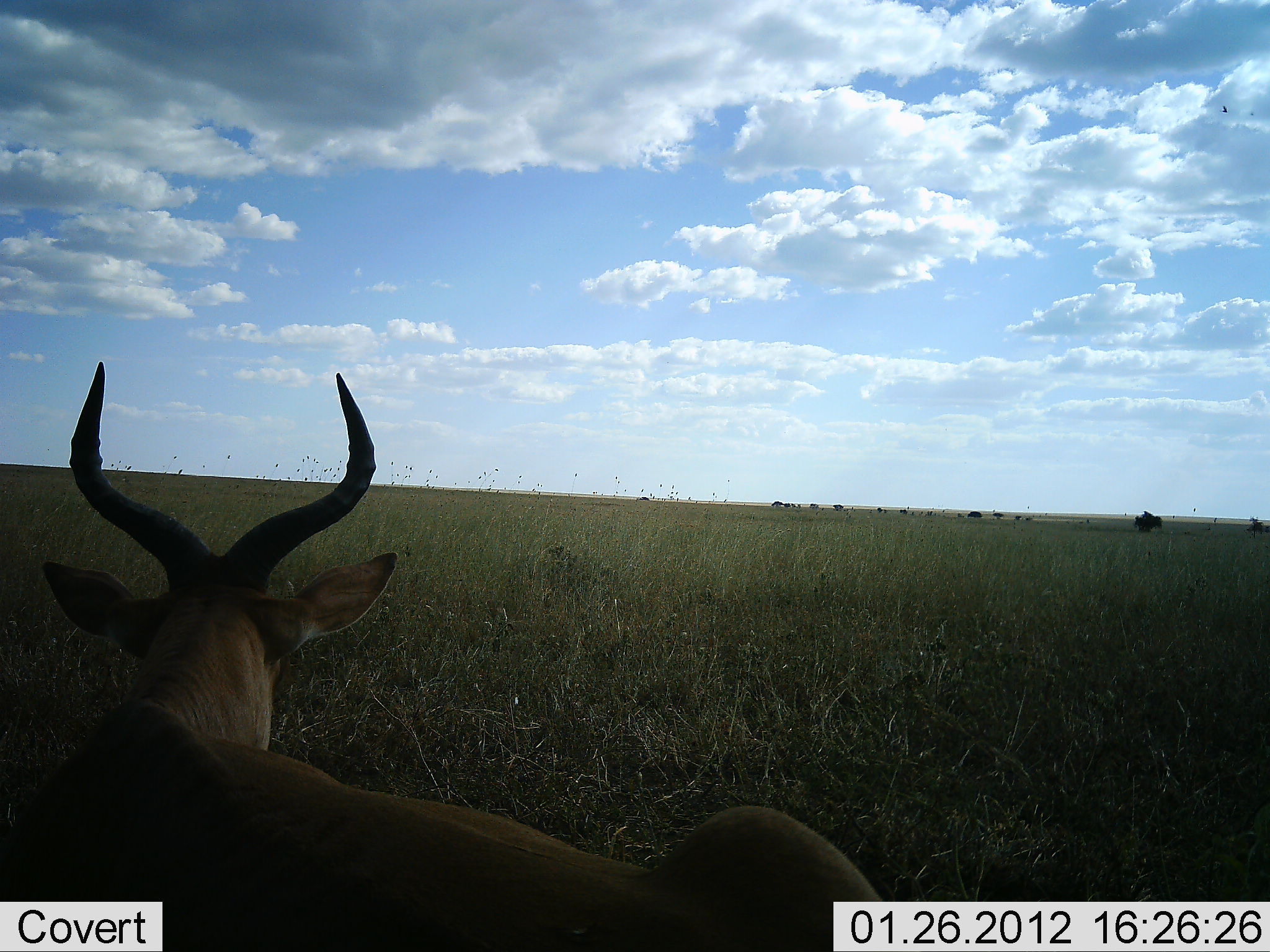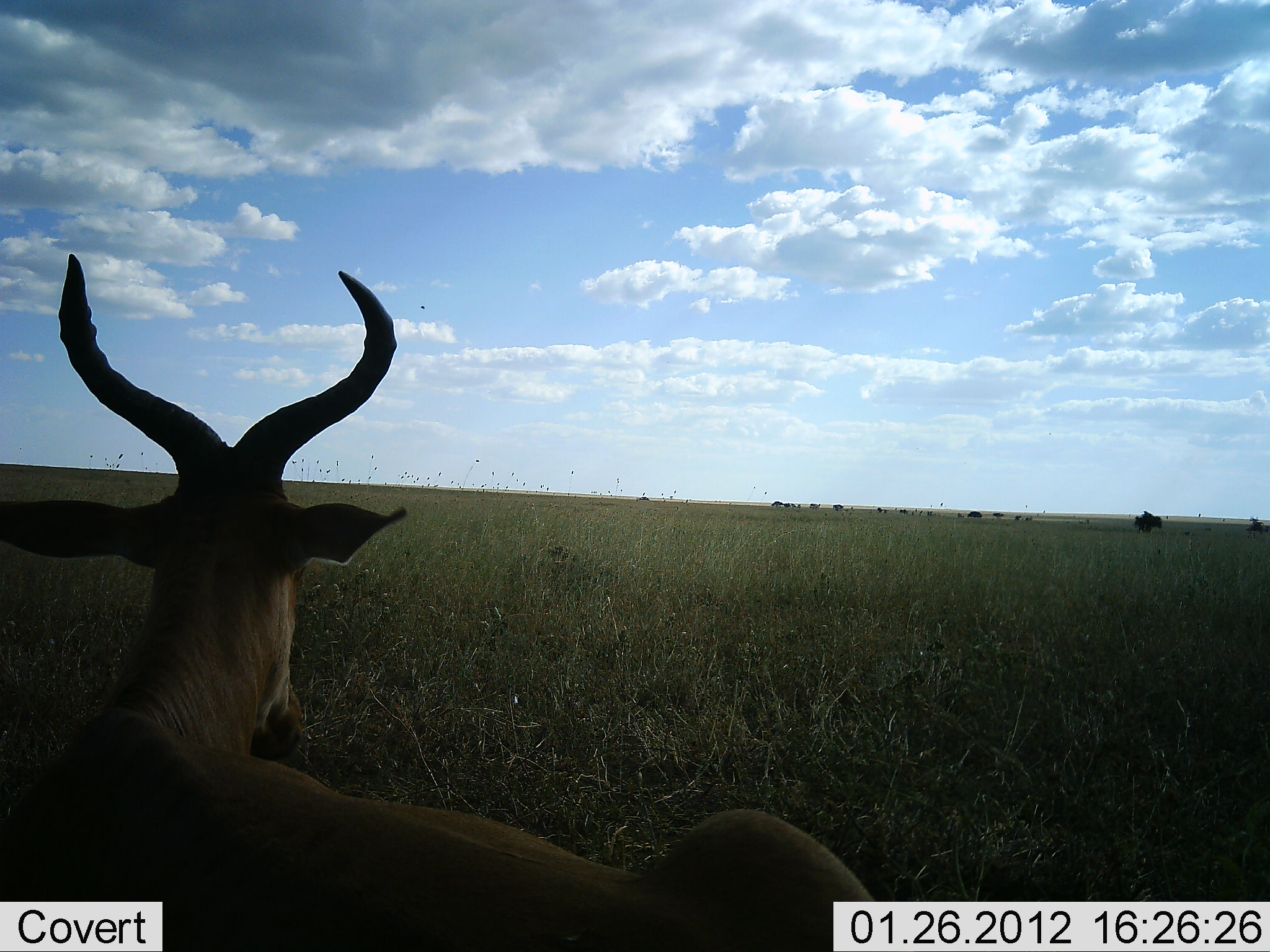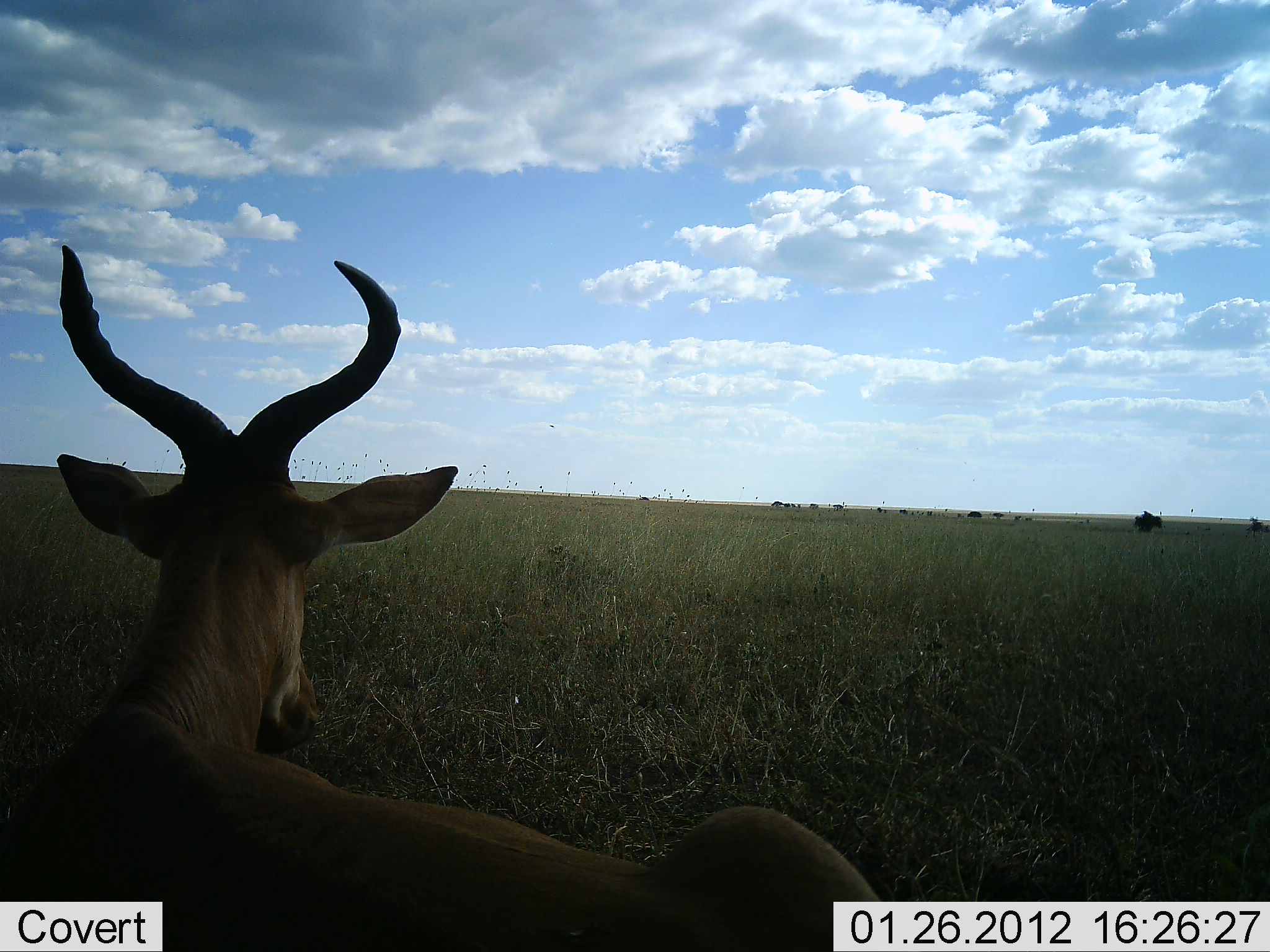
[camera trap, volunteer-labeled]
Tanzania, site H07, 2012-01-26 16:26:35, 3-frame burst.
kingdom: Animalia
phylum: Chordata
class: Mammalia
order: Artiodactyla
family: Bovidae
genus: Alcelaphus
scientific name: Alcelaphus buselaphus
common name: hartebeest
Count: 1.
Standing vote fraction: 13%.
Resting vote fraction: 83%.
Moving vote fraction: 0%.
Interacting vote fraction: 0%.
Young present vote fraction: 0%.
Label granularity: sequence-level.